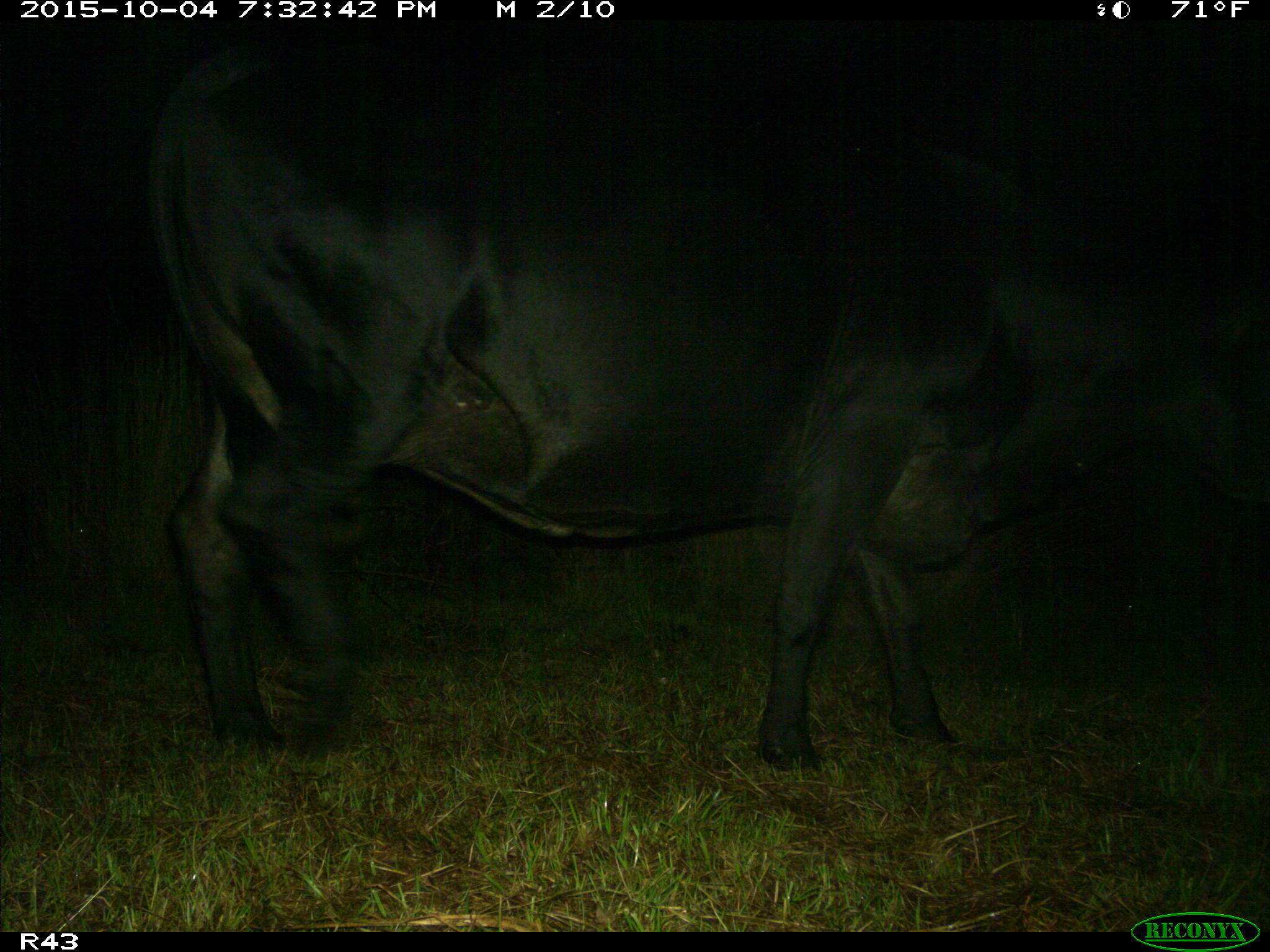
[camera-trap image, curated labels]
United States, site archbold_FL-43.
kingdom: Animalia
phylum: Chordata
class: Mammalia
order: Artiodactyla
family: Bovidae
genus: Bos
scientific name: Bos taurus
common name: domestic cow